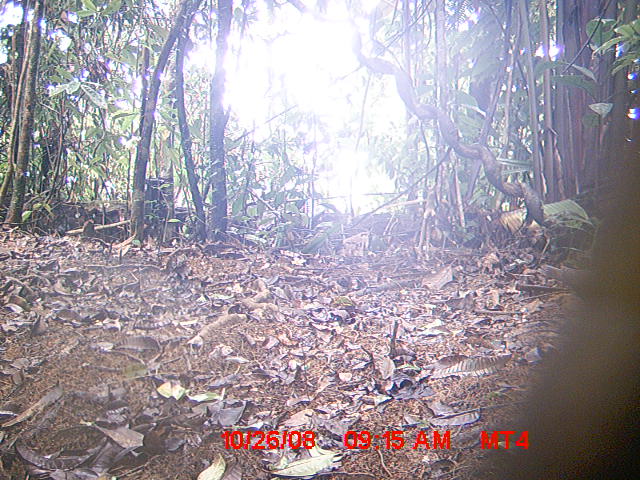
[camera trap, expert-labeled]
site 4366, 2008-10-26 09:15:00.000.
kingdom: Animalia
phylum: Chordata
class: Aves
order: Columbiformes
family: Columbidae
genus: Streptopelia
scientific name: Streptopelia picturata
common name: madagascar turtle-dove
Streptopelia picturata (madagascar turtle-dove), count 1.